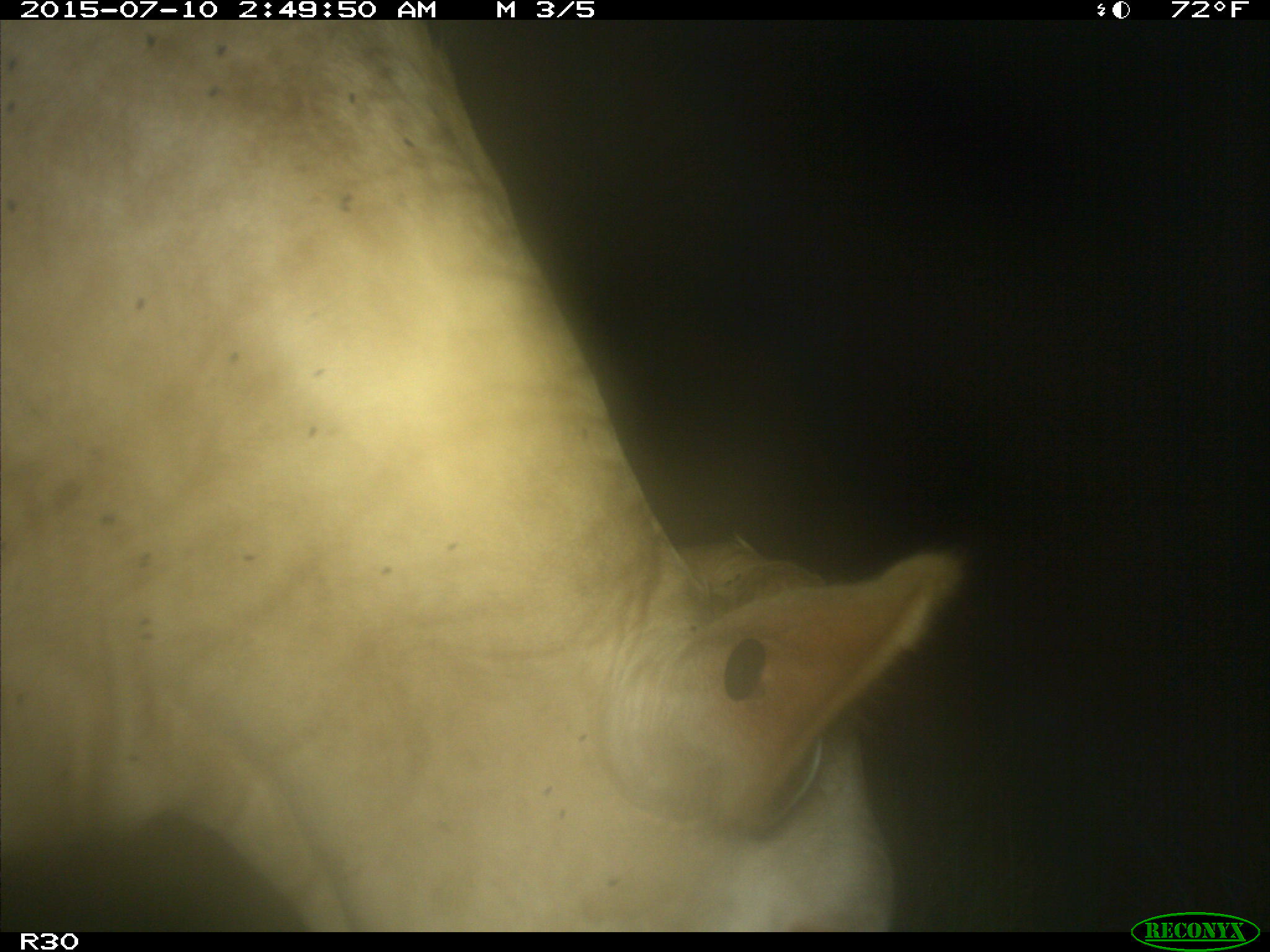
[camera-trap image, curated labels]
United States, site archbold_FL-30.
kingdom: Animalia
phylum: Chordata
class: Mammalia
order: Artiodactyla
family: Bovidae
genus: Bos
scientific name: Bos taurus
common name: domestic cow